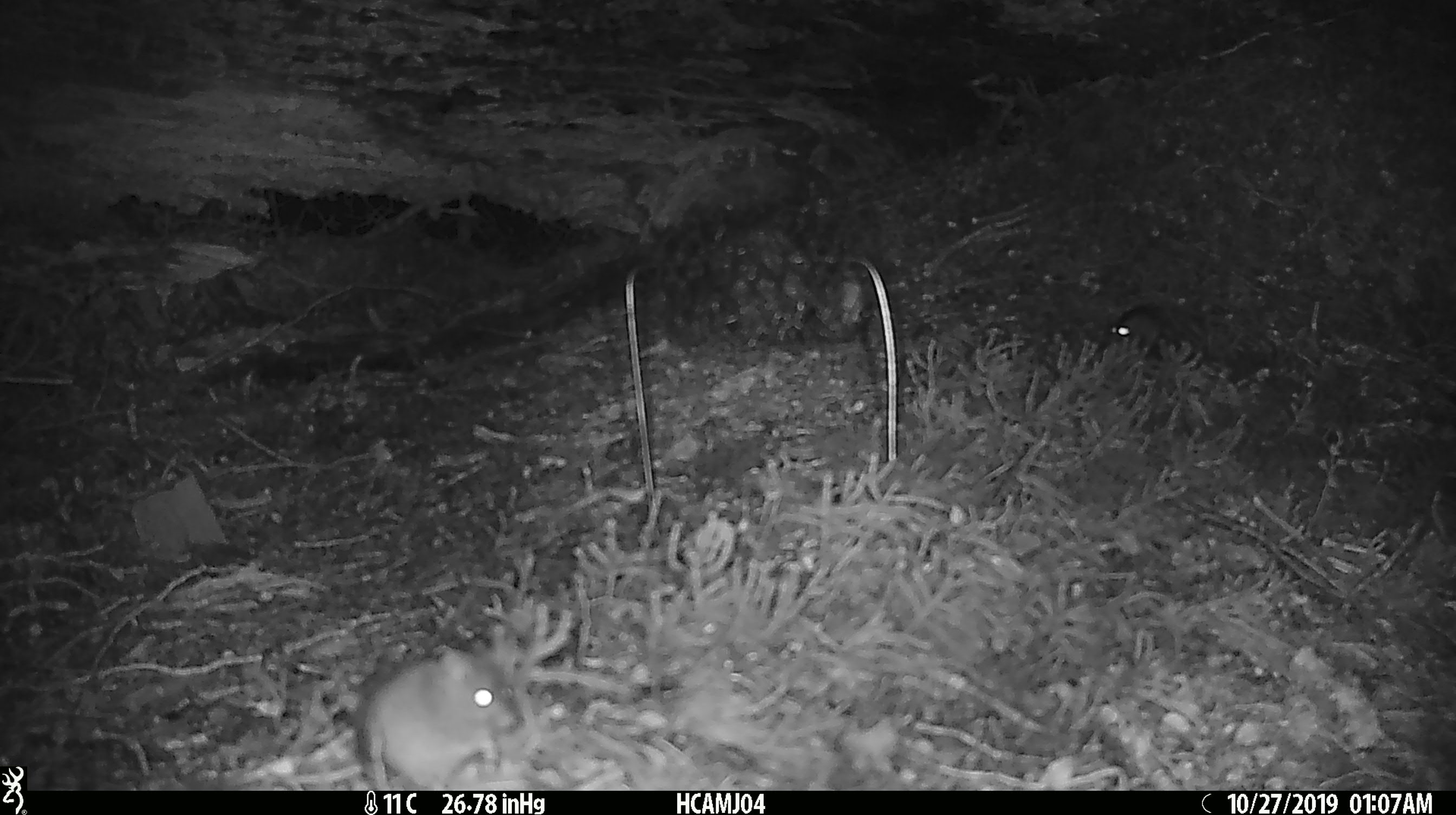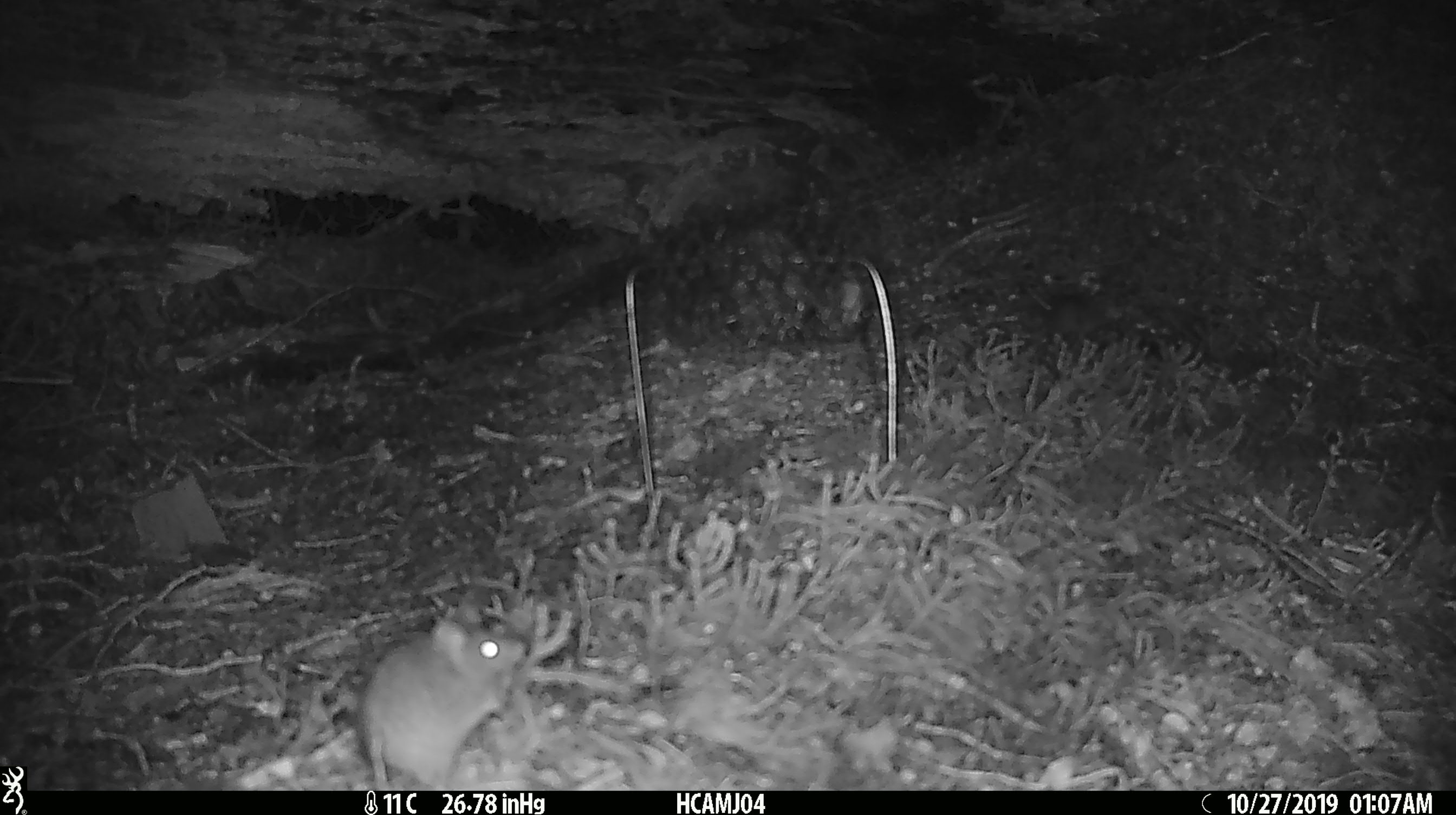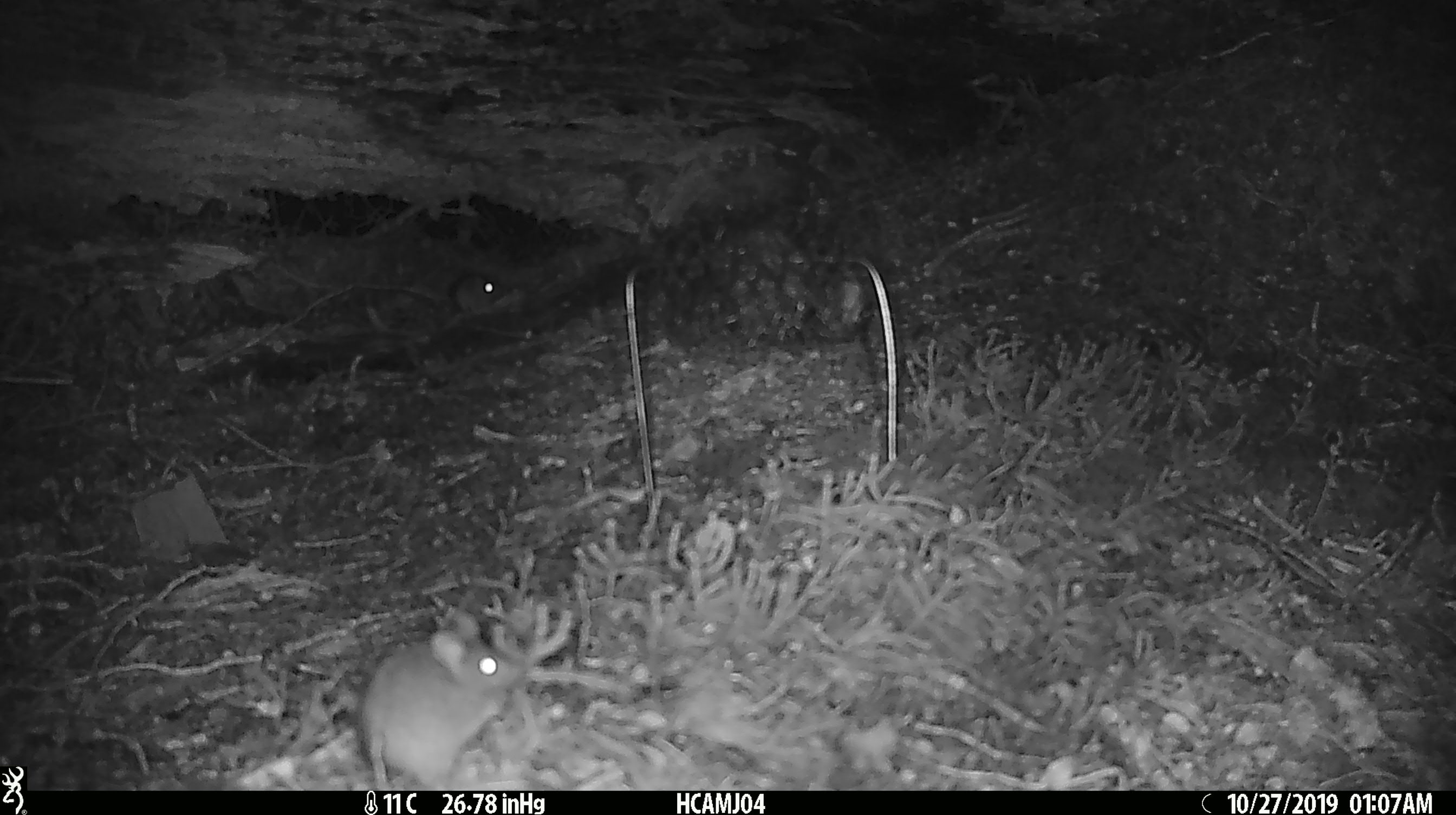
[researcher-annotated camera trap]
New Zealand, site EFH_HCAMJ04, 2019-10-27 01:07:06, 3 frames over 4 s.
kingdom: Animalia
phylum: Chordata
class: Mammalia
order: Rodentia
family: Muridae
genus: Mus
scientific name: Mus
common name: mouse